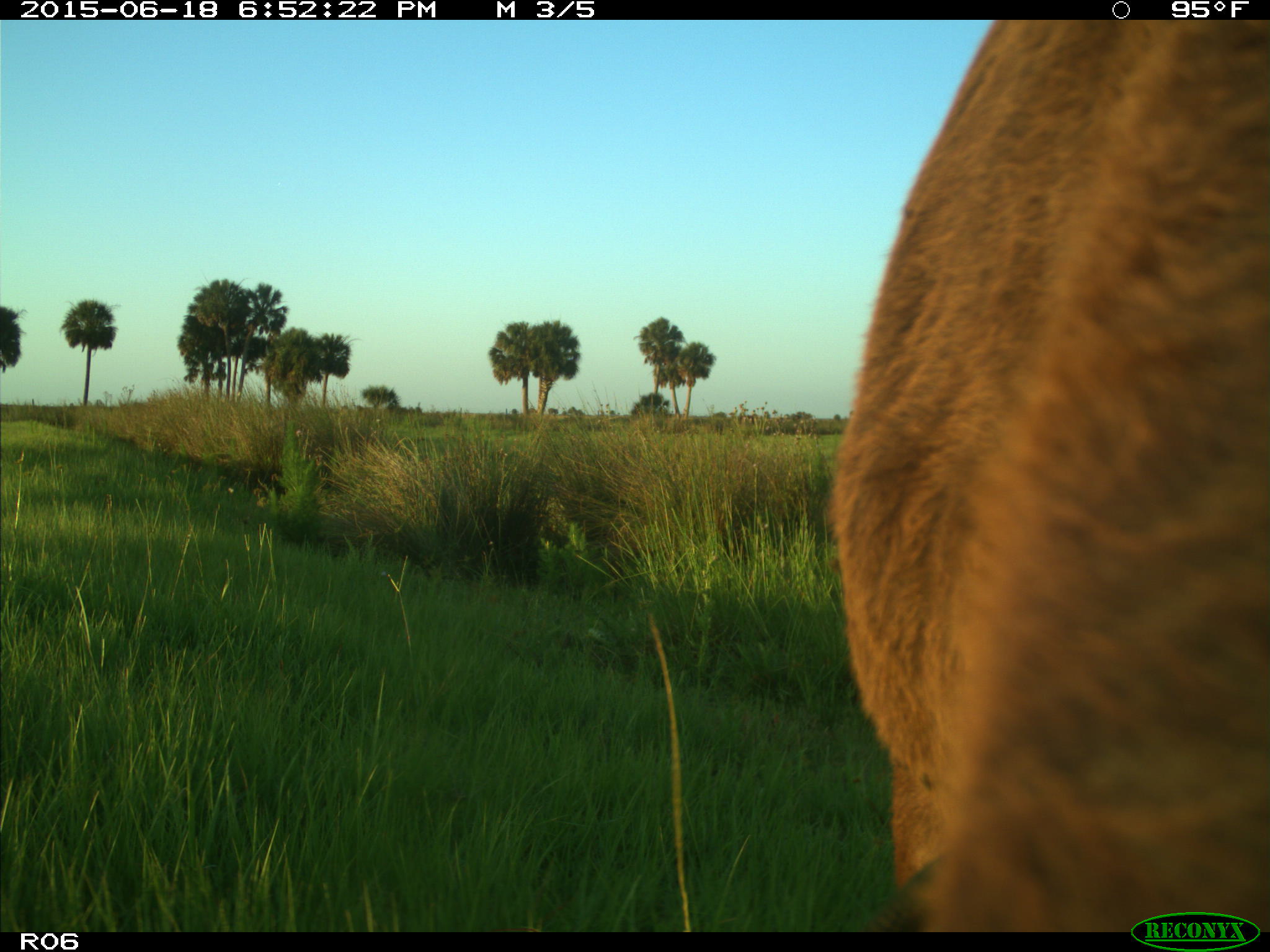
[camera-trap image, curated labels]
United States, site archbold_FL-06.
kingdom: Animalia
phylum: Chordata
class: Mammalia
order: Artiodactyla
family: Bovidae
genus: Bos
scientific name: Bos taurus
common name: domestic cow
Bos taurus (domestic cow).